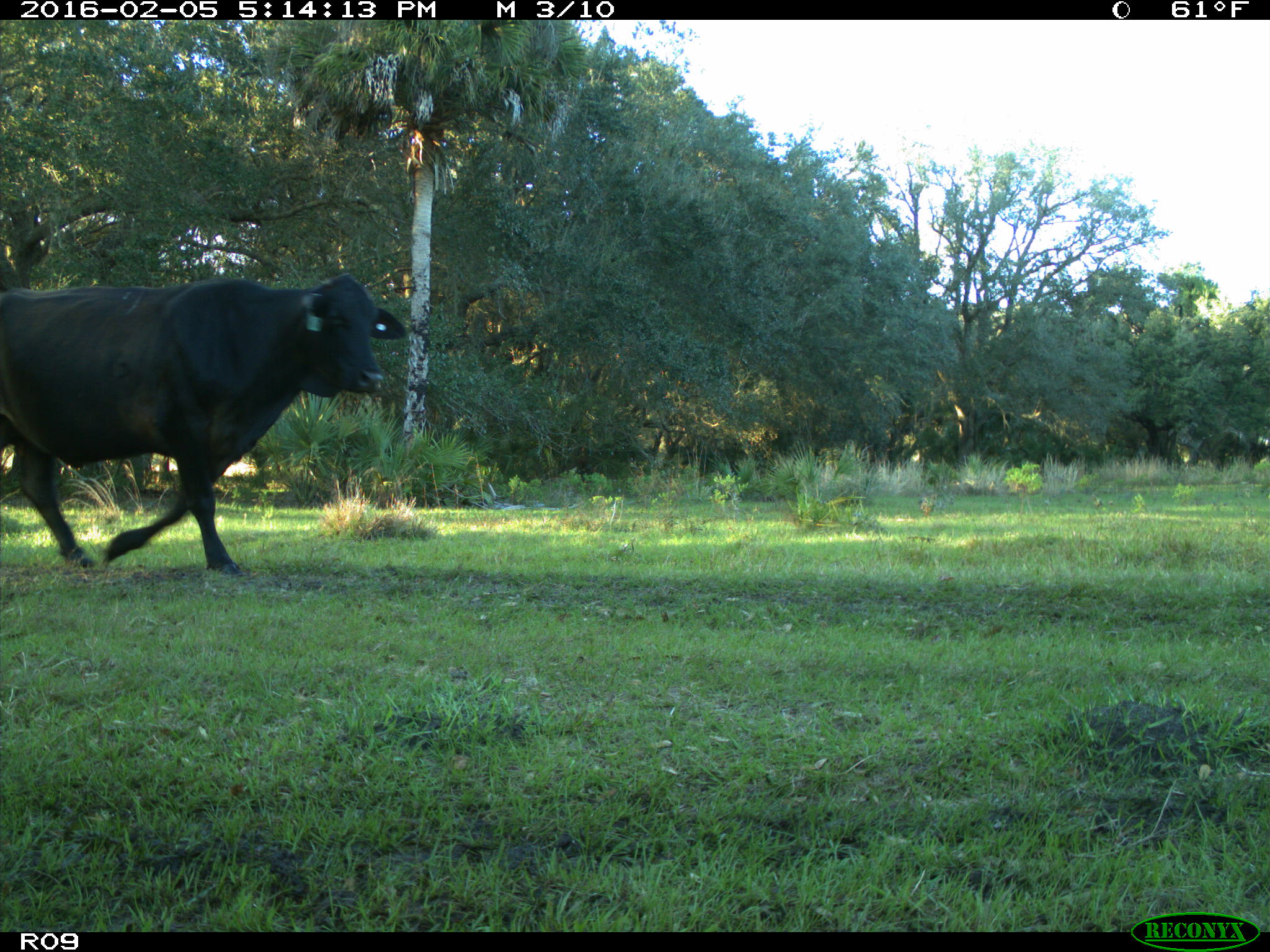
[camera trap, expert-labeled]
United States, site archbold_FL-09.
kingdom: Animalia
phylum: Chordata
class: Mammalia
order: Artiodactyla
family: Bovidae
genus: Bos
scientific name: Bos taurus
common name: domestic cow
Bos taurus (domestic cow).